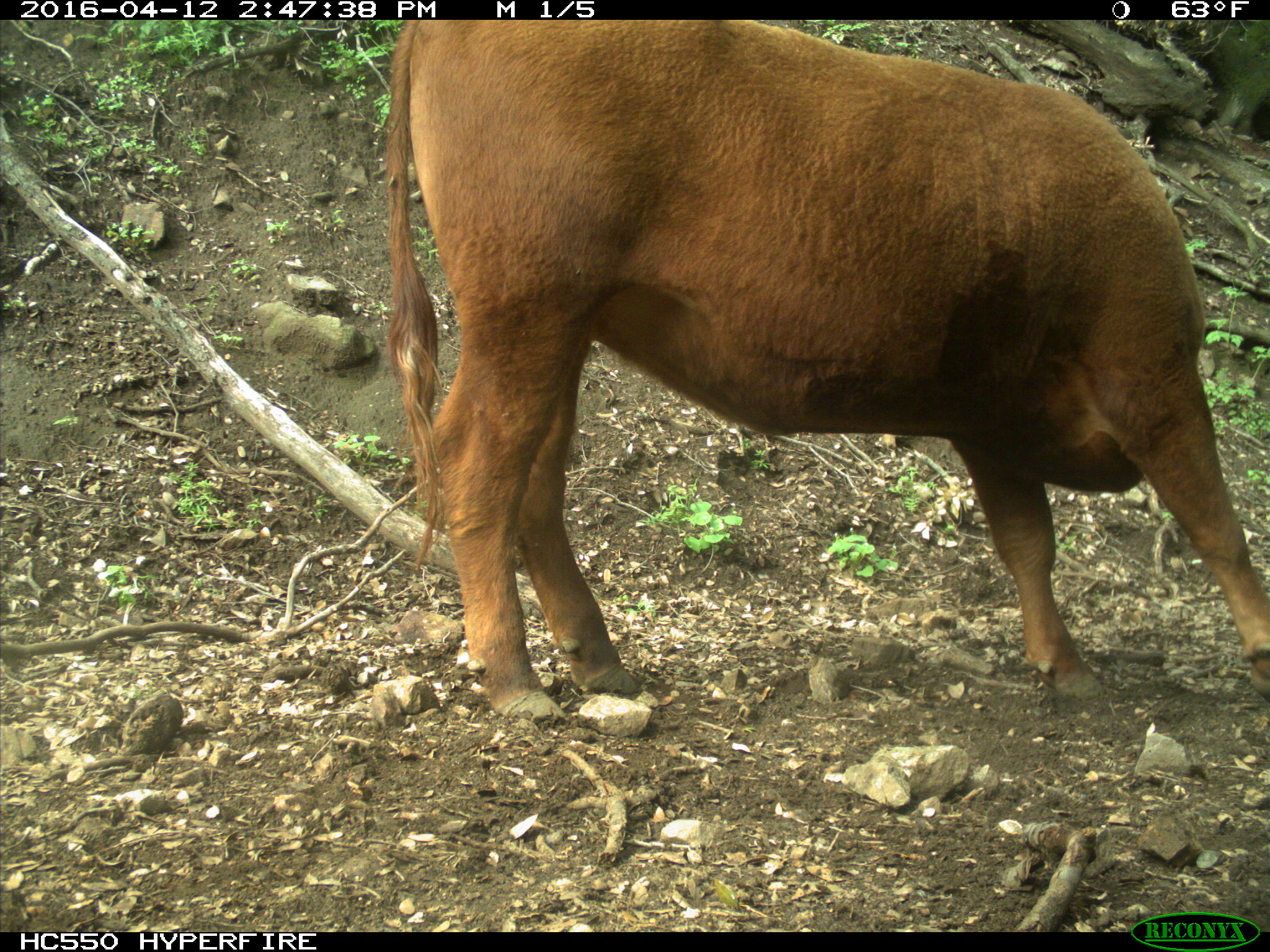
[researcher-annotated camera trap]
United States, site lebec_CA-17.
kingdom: Animalia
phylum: Chordata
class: Mammalia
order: Artiodactyla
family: Bovidae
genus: Bos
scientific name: Bos taurus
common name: domestic cow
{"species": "Bos taurus (domestic cow)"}